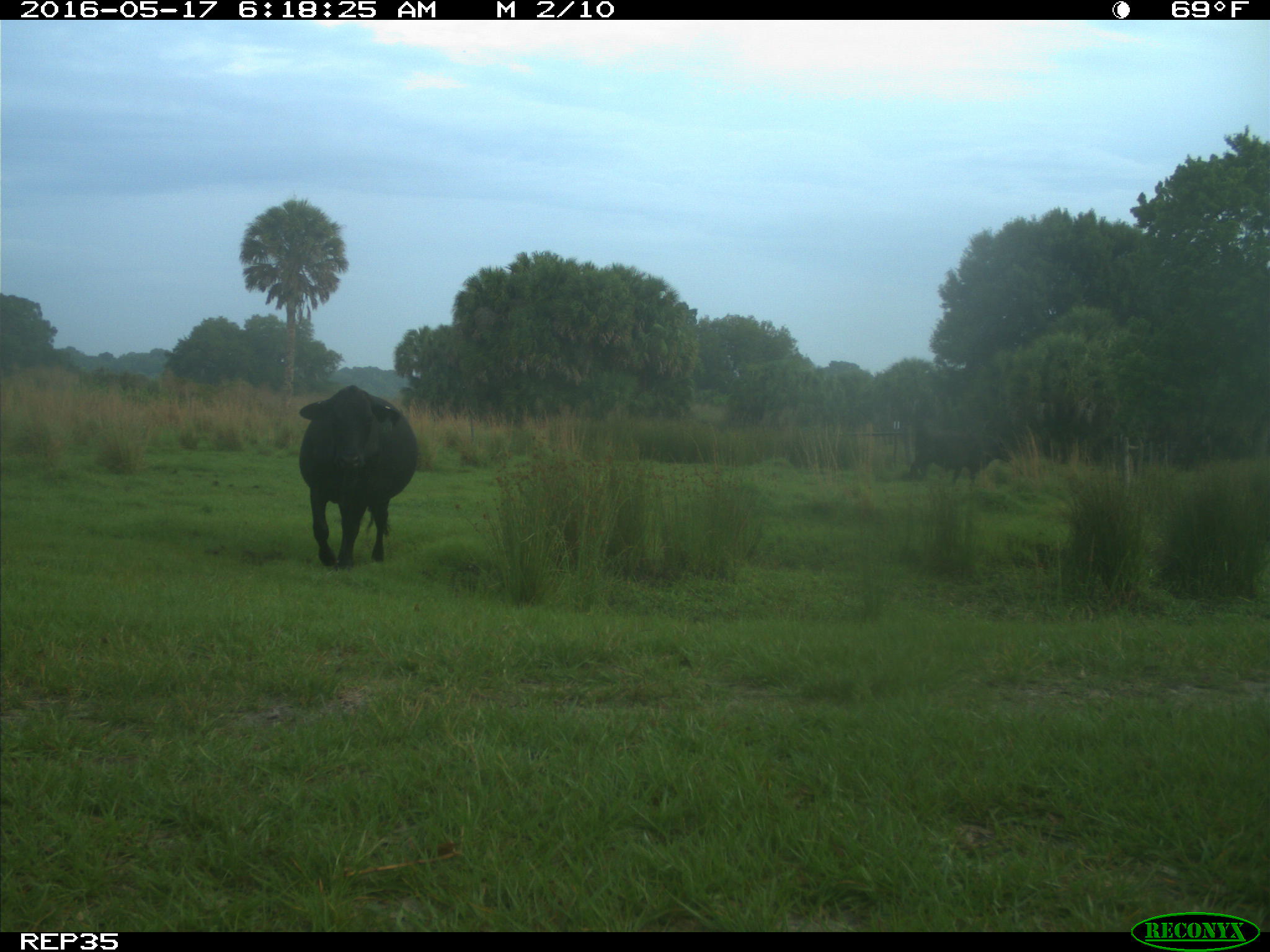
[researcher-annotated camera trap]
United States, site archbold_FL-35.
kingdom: Animalia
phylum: Chordata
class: Mammalia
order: Artiodactyla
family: Bovidae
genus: Bos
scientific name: Bos taurus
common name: domestic cow